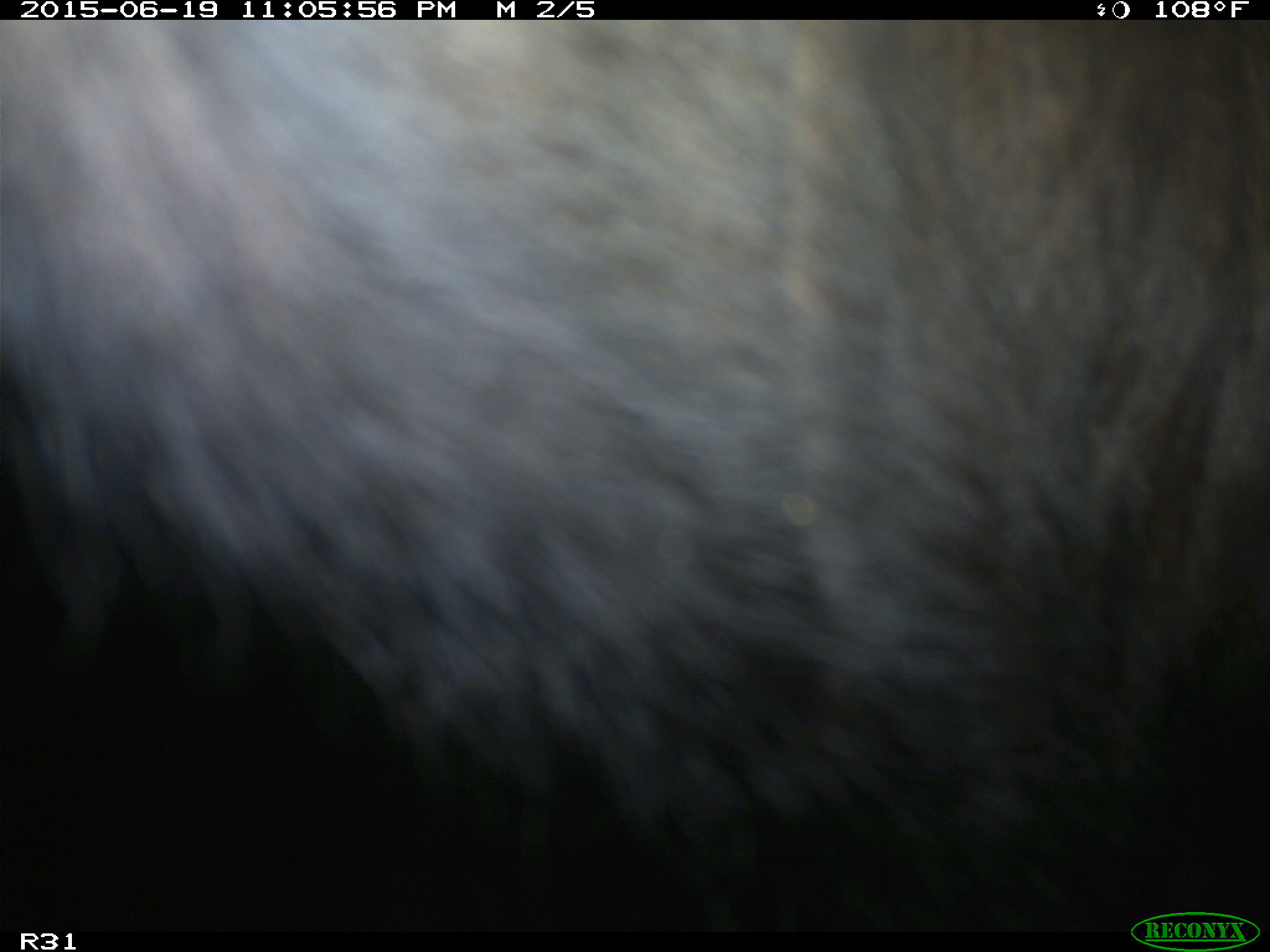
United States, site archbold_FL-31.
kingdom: Animalia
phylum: Chordata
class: Mammalia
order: Artiodactyla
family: Bovidae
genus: Bos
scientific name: Bos taurus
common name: domestic cow